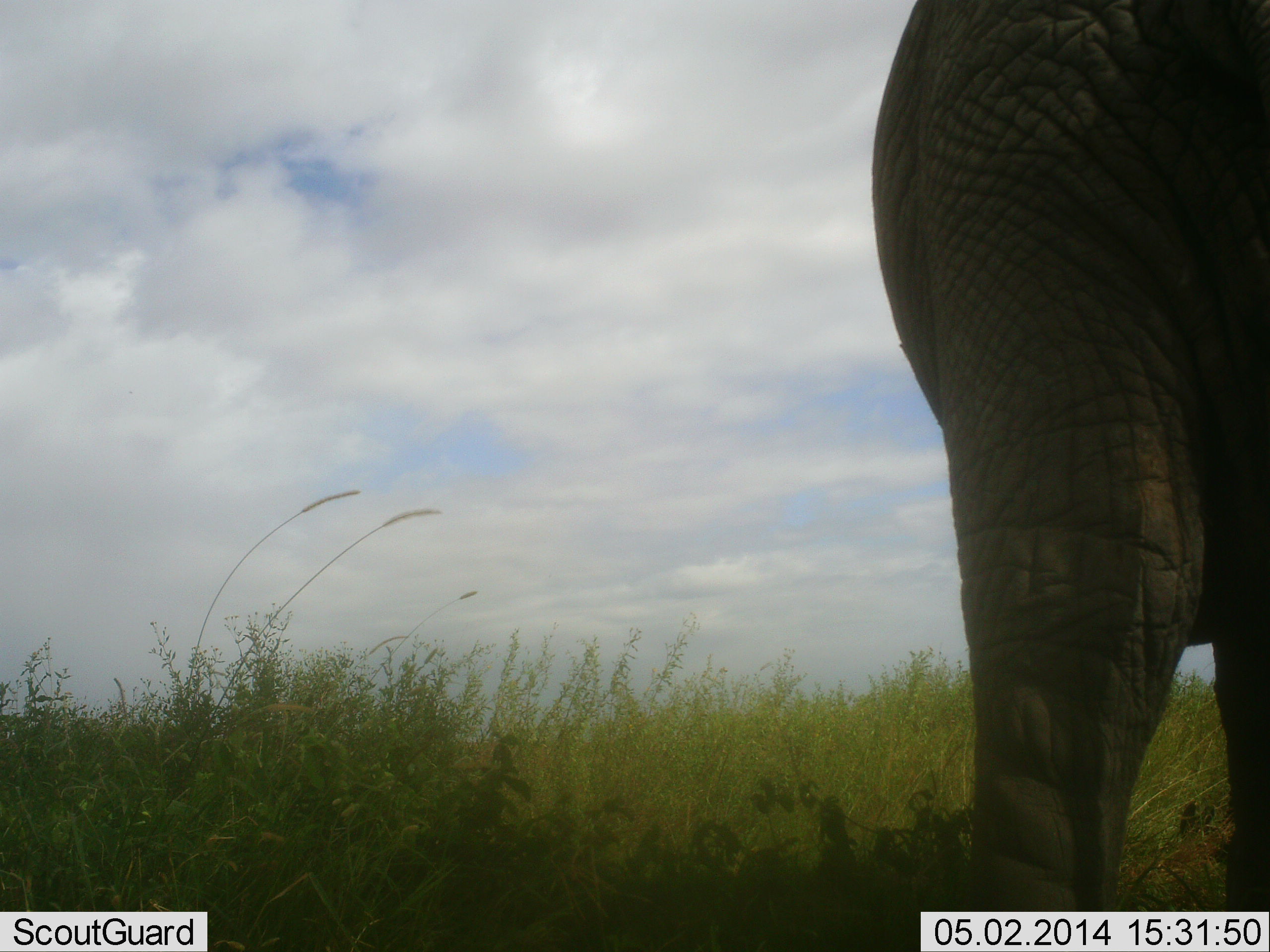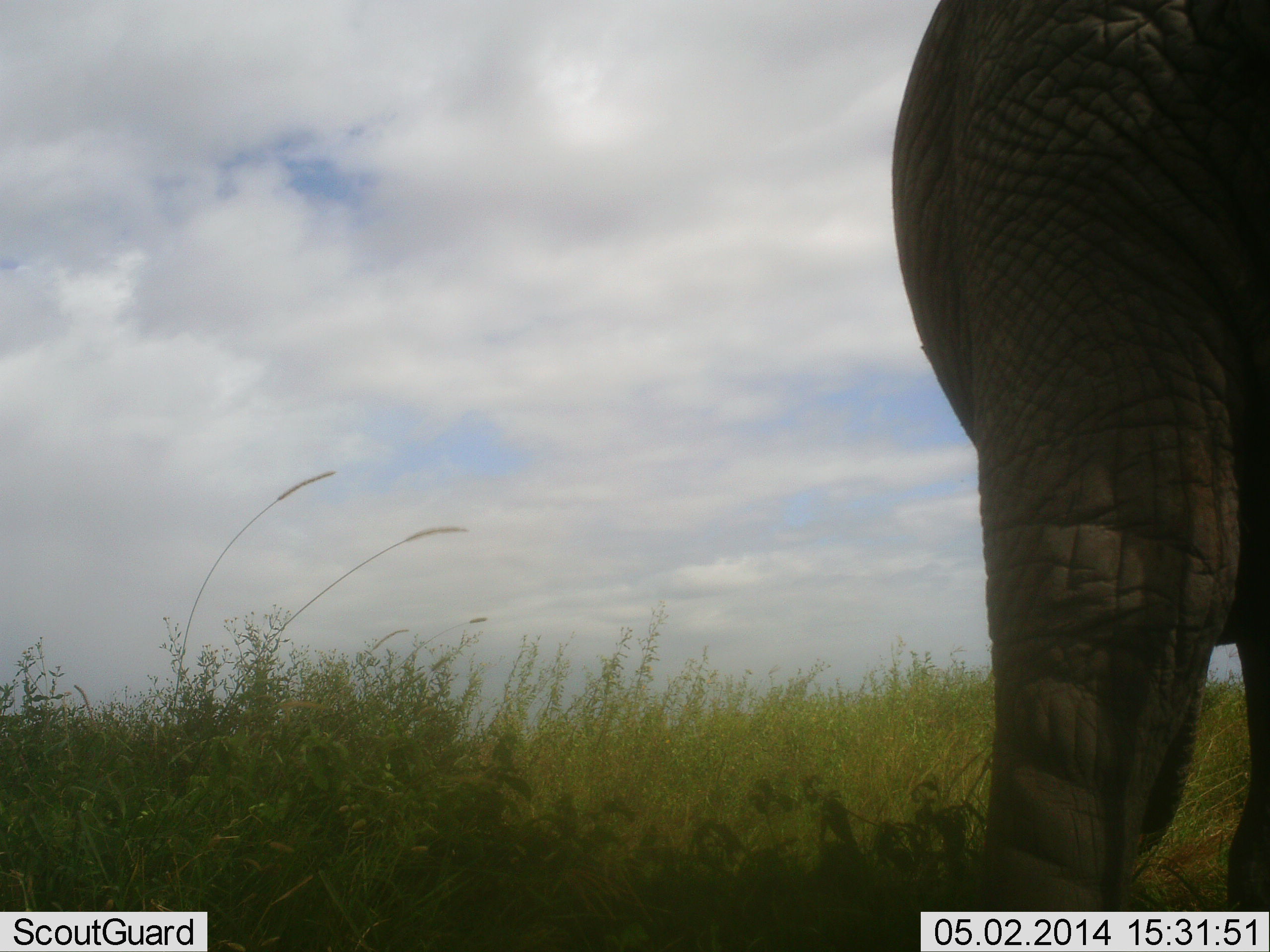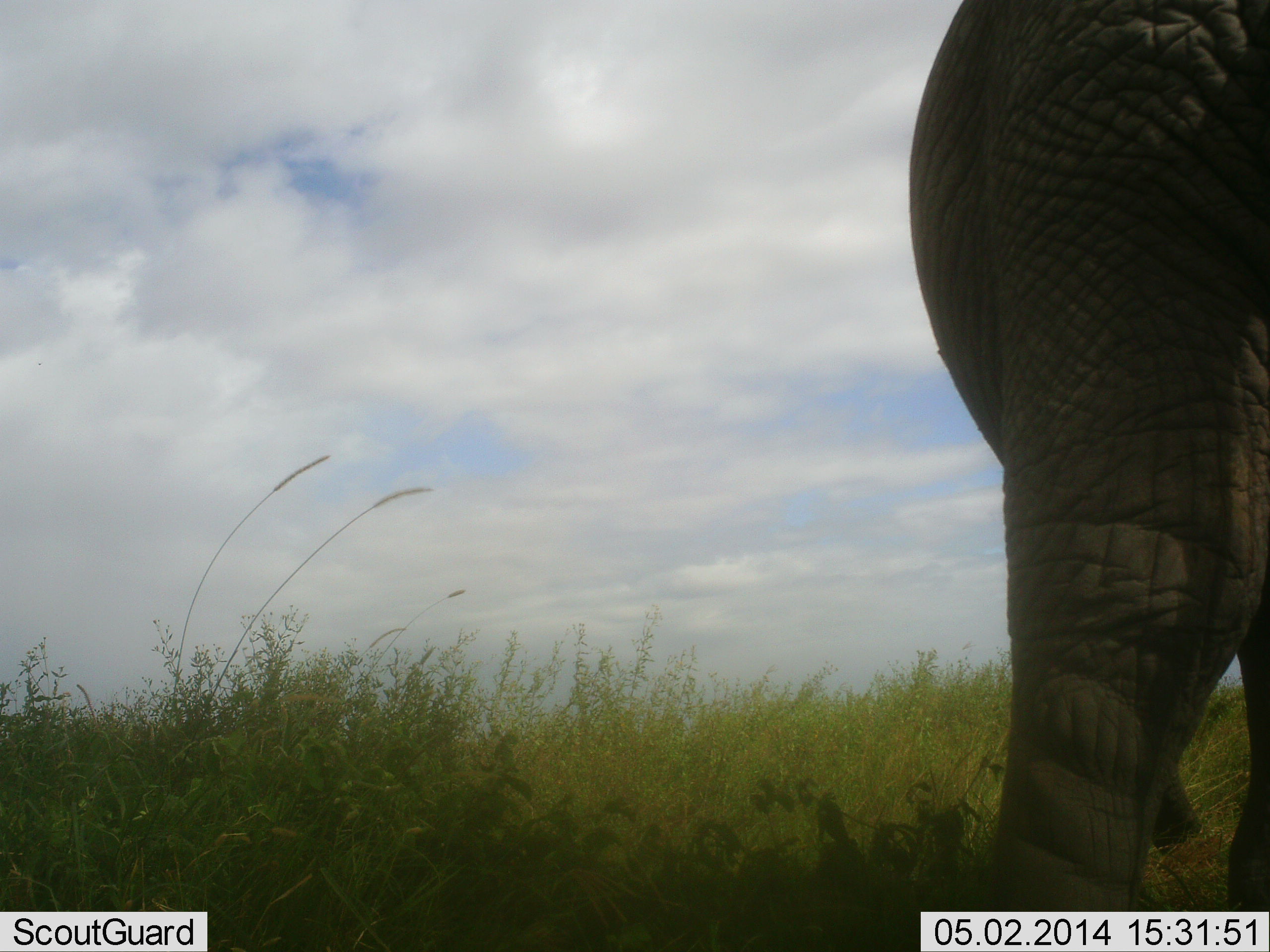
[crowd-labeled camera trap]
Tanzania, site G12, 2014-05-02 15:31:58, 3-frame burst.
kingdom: Animalia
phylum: Chordata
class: Mammalia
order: Proboscidea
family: Elephantidae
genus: Loxodonta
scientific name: Loxodonta africana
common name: african bush elephant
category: elephant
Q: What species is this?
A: Elephant (african bush elephant) (Loxodonta africana).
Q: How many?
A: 1.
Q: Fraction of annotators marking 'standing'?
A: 82%.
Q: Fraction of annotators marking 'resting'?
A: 0%.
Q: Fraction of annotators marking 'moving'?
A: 16%.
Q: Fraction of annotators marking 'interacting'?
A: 0%.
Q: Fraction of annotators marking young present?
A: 0%.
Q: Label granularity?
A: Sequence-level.